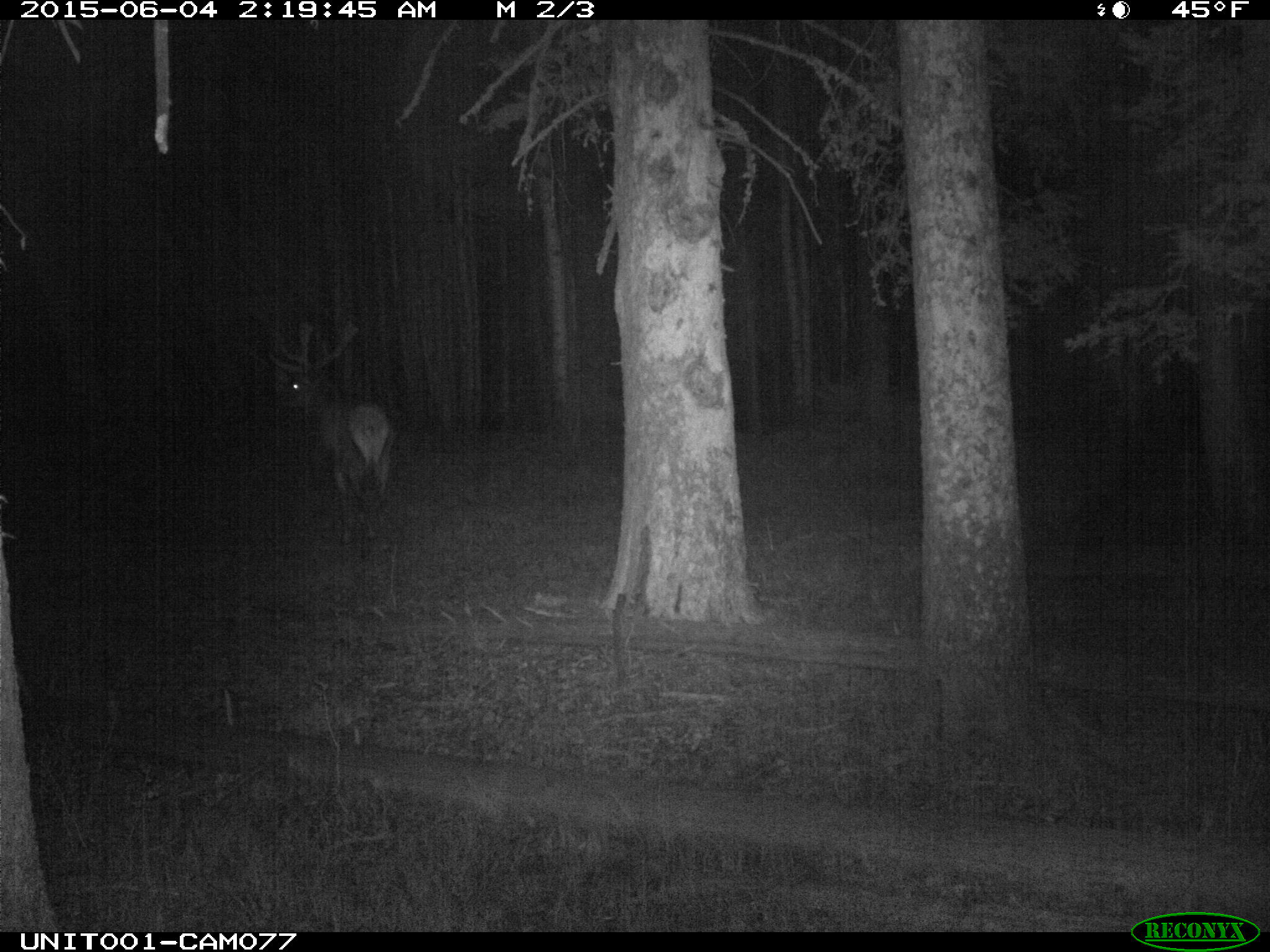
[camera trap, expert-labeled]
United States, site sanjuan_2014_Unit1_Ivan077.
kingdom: Animalia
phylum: Chordata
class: Mammalia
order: Artiodactyla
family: Cervidae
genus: Cervus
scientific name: Cervus elaphus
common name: red deer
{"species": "Cervus elaphus (red deer)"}